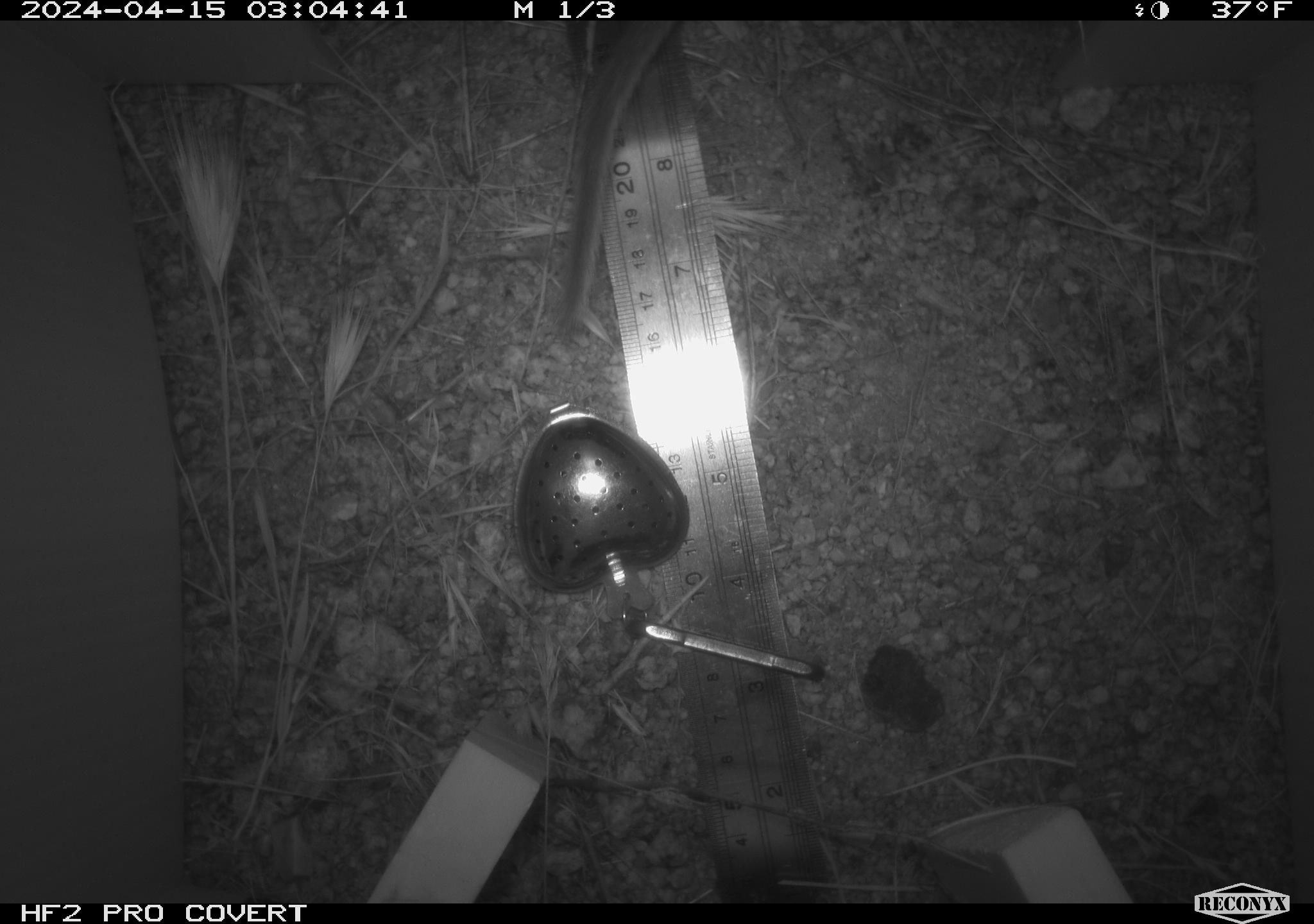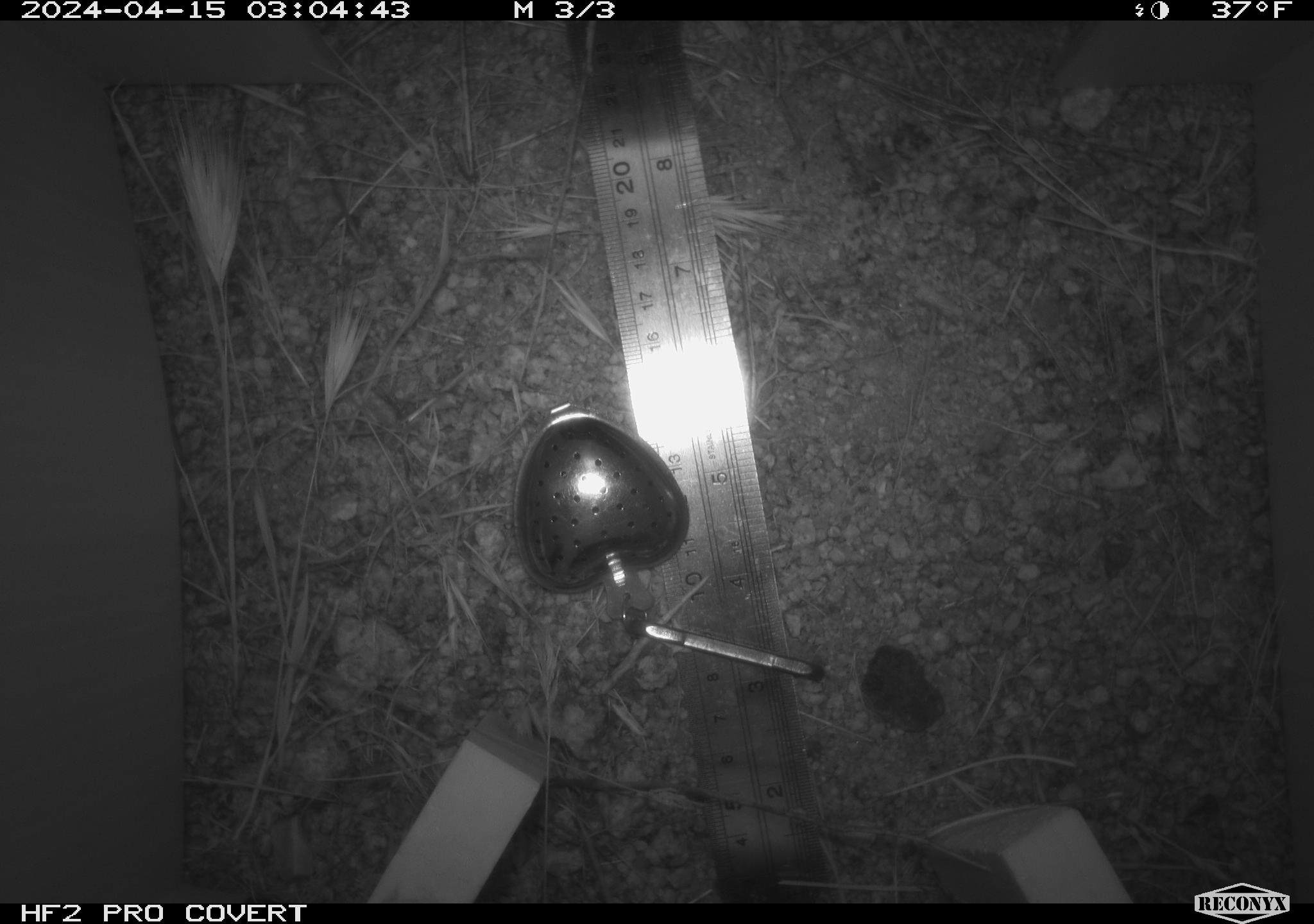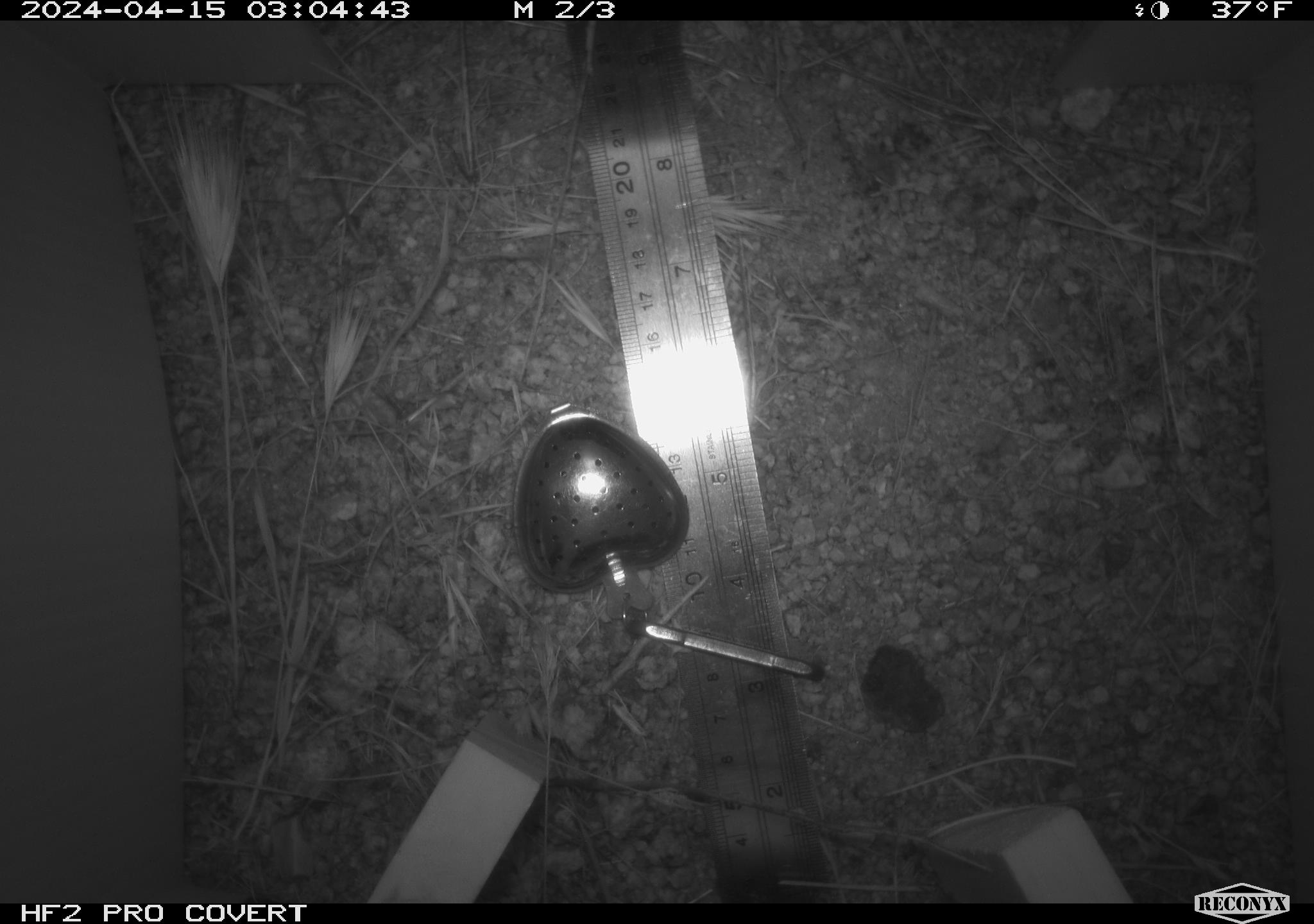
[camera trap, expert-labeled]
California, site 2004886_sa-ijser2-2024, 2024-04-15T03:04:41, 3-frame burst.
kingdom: Animalia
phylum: Chordata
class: Mammalia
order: Rodentia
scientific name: Rodentia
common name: woodrat or rat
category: woodrat or rat species